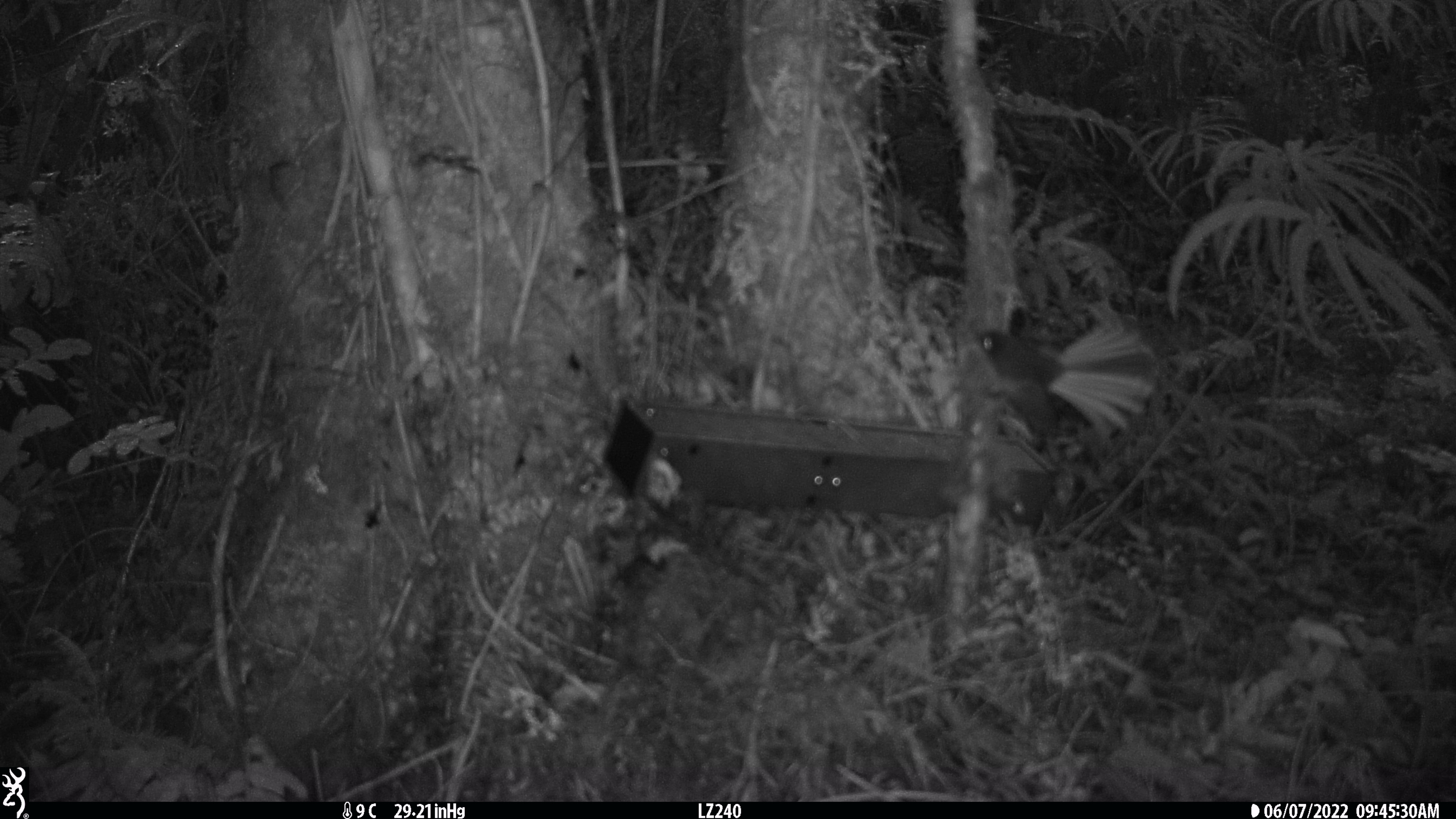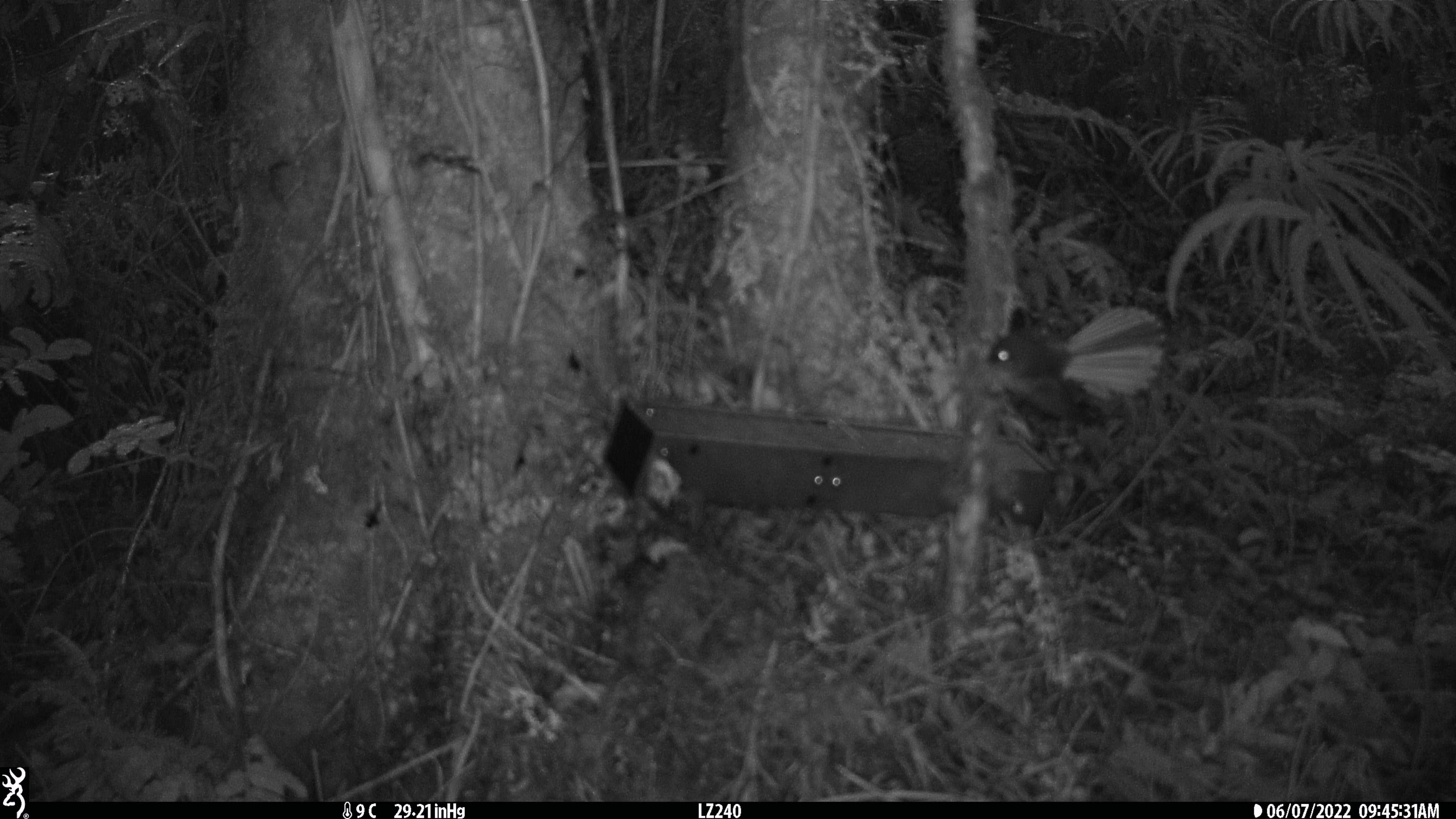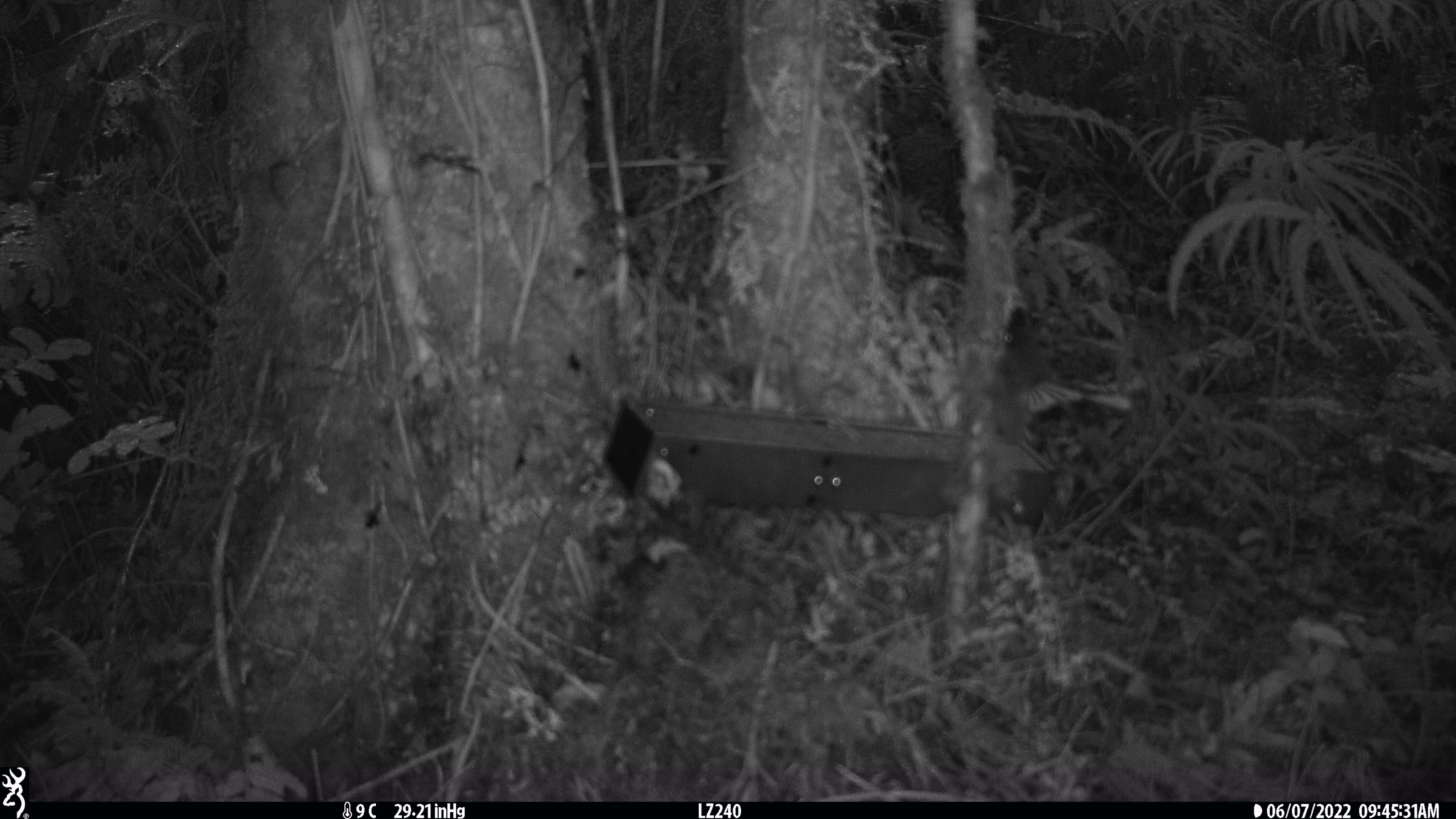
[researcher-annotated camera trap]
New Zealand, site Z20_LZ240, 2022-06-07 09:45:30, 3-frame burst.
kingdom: Animalia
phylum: Chordata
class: Aves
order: Passeriformes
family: Rhipiduridae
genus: Rhipidura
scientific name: Rhipidura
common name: fantails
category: fantail